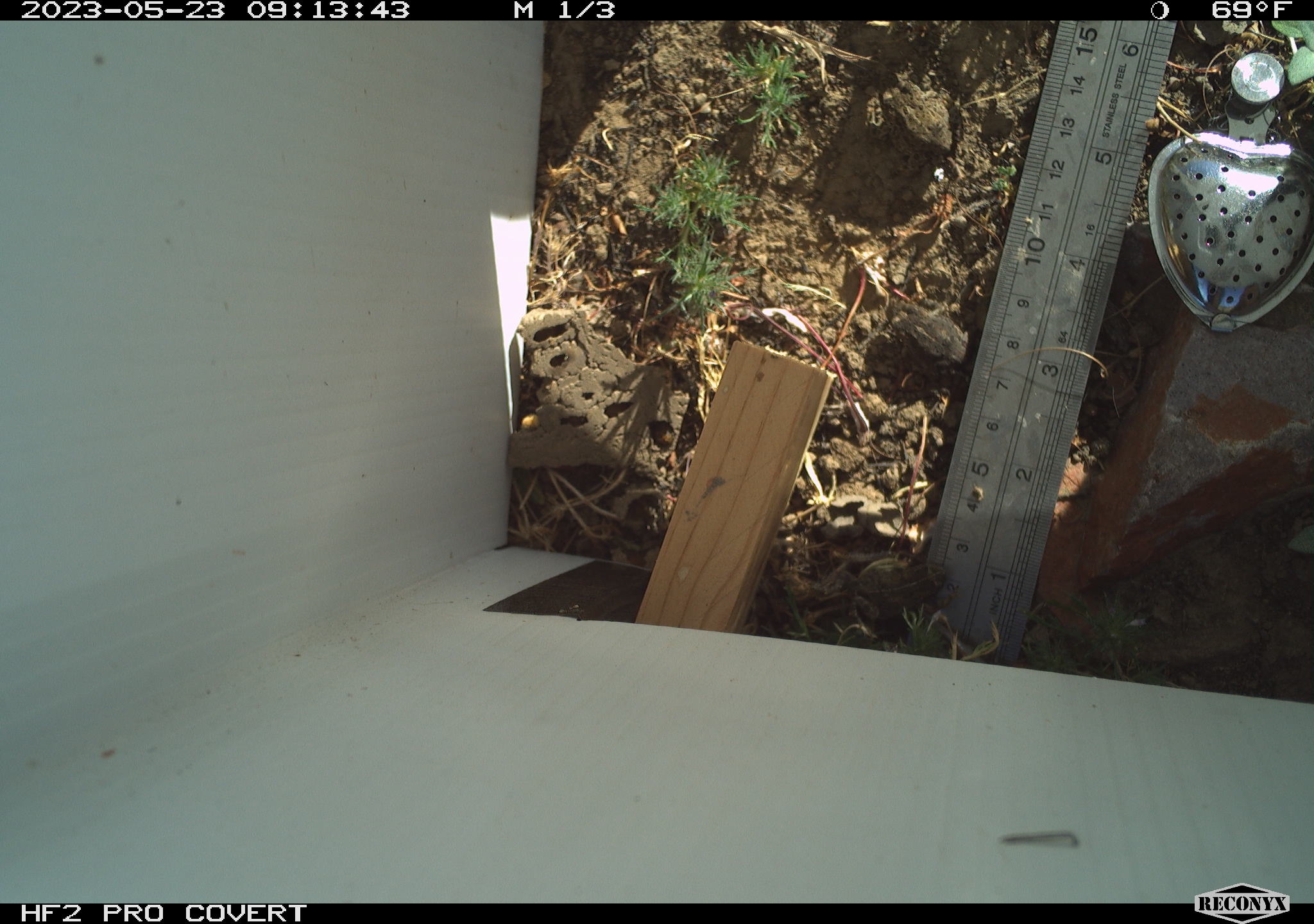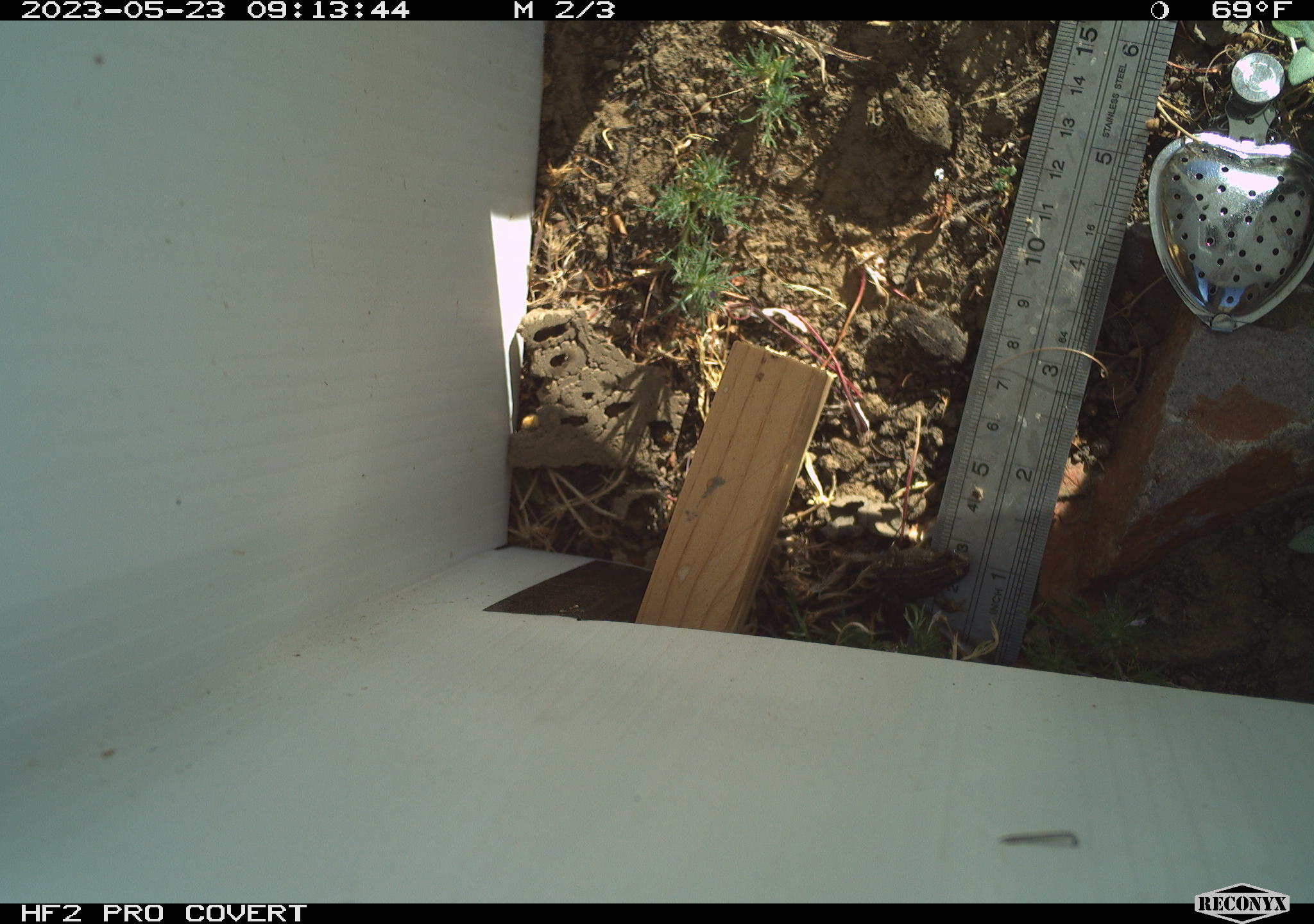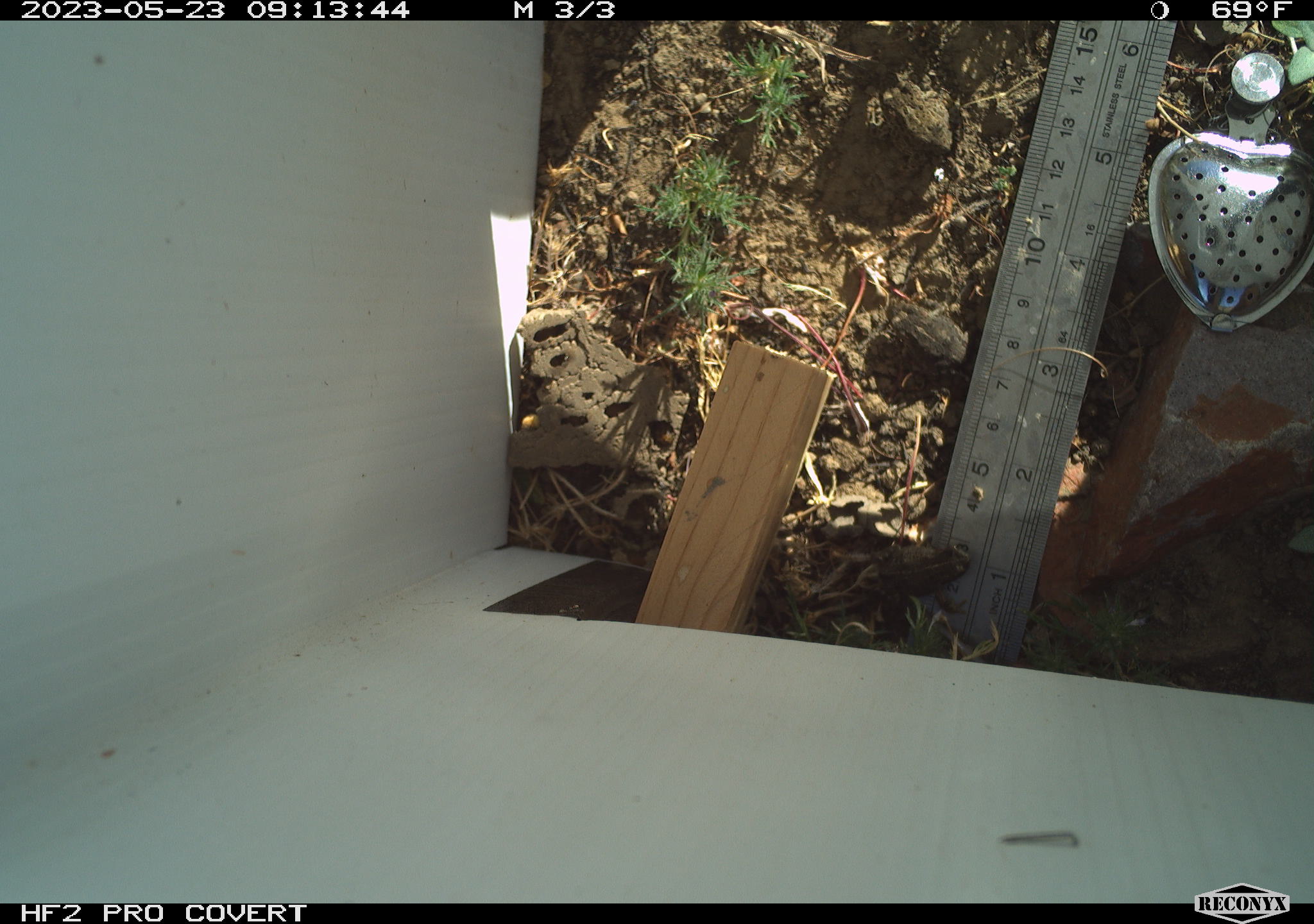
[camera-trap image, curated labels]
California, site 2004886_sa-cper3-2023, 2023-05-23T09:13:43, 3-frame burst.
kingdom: Animalia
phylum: Chordata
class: Amphibia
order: Anura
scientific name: Anura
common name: frogs